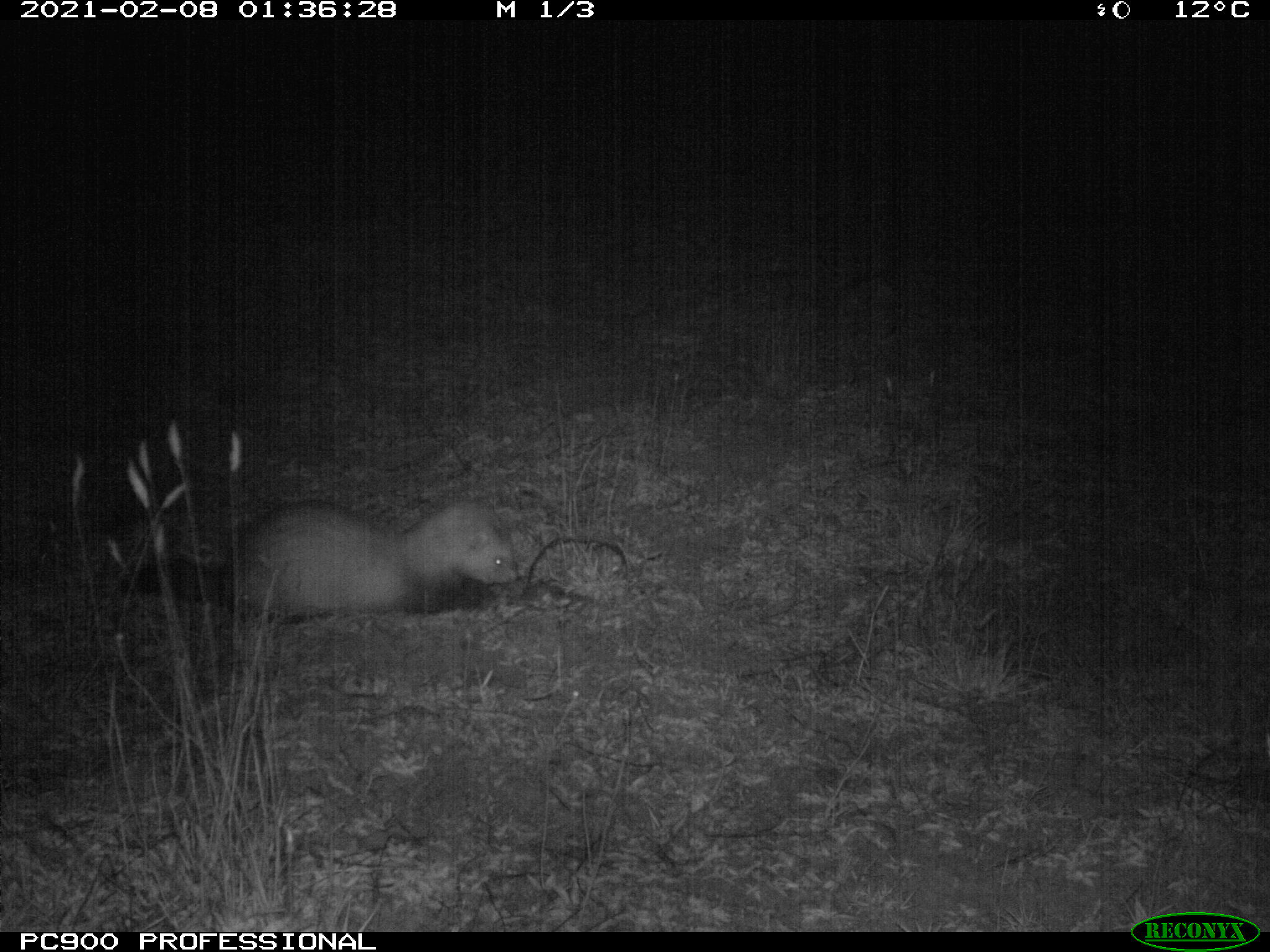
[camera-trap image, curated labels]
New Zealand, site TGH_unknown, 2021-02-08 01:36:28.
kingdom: Animalia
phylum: Chordata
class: Mammalia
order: Carnivora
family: Mustelidae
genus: Mustela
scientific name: Mustela furo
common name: ferret